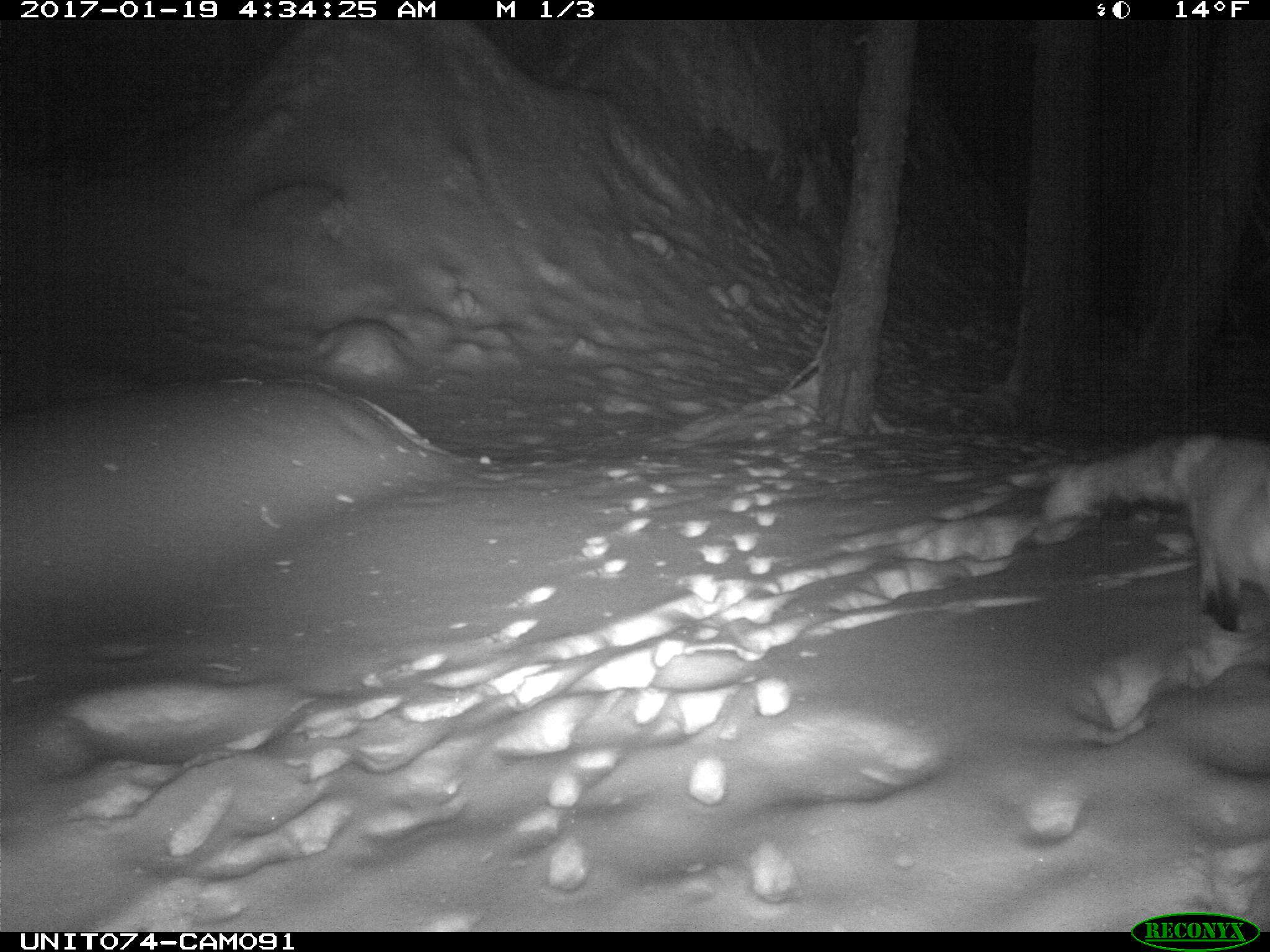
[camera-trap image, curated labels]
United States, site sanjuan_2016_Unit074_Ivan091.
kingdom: Animalia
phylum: Chordata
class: Mammalia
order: Carnivora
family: Canidae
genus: Vulpes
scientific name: Vulpes vulpes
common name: red fox